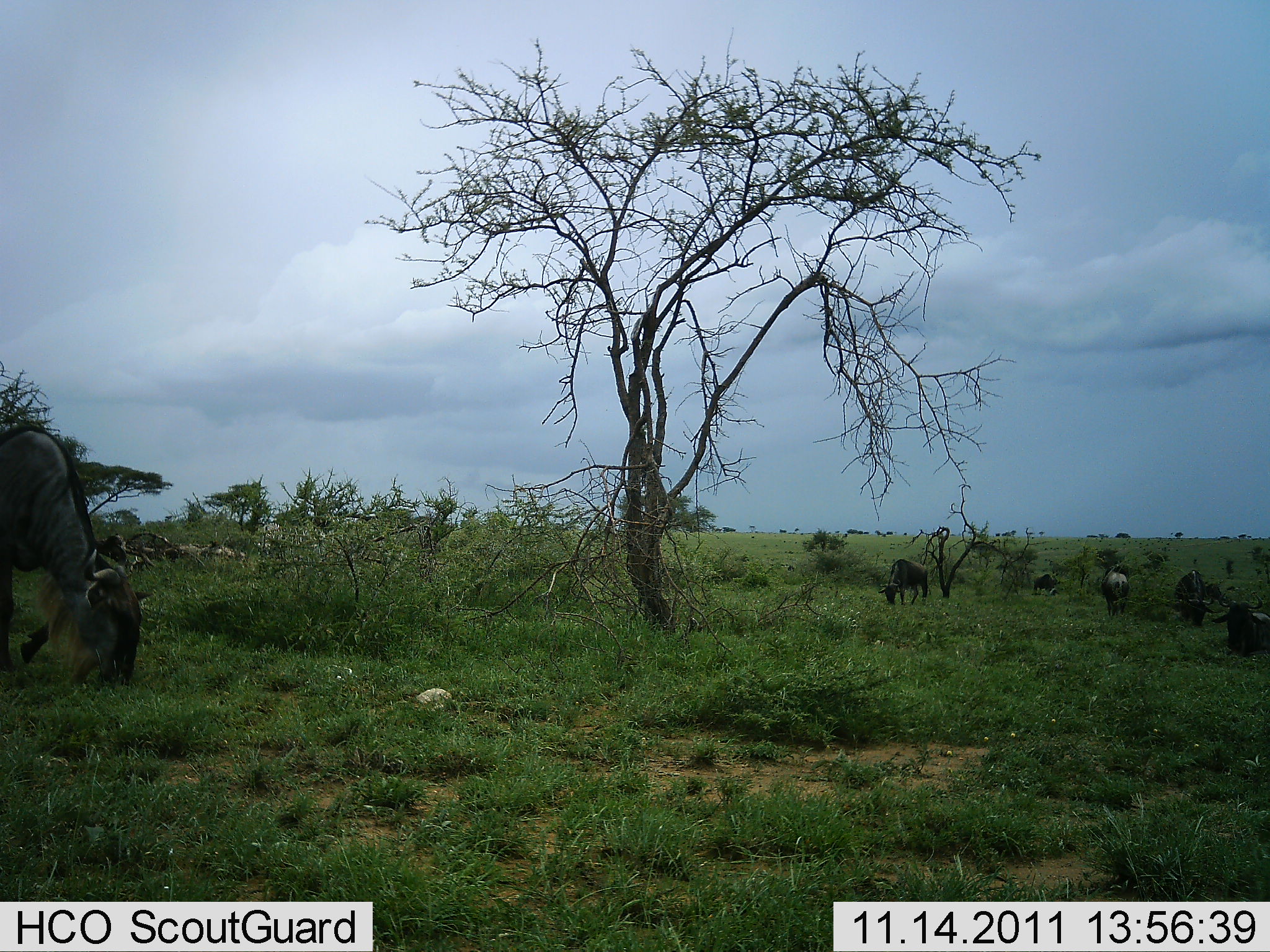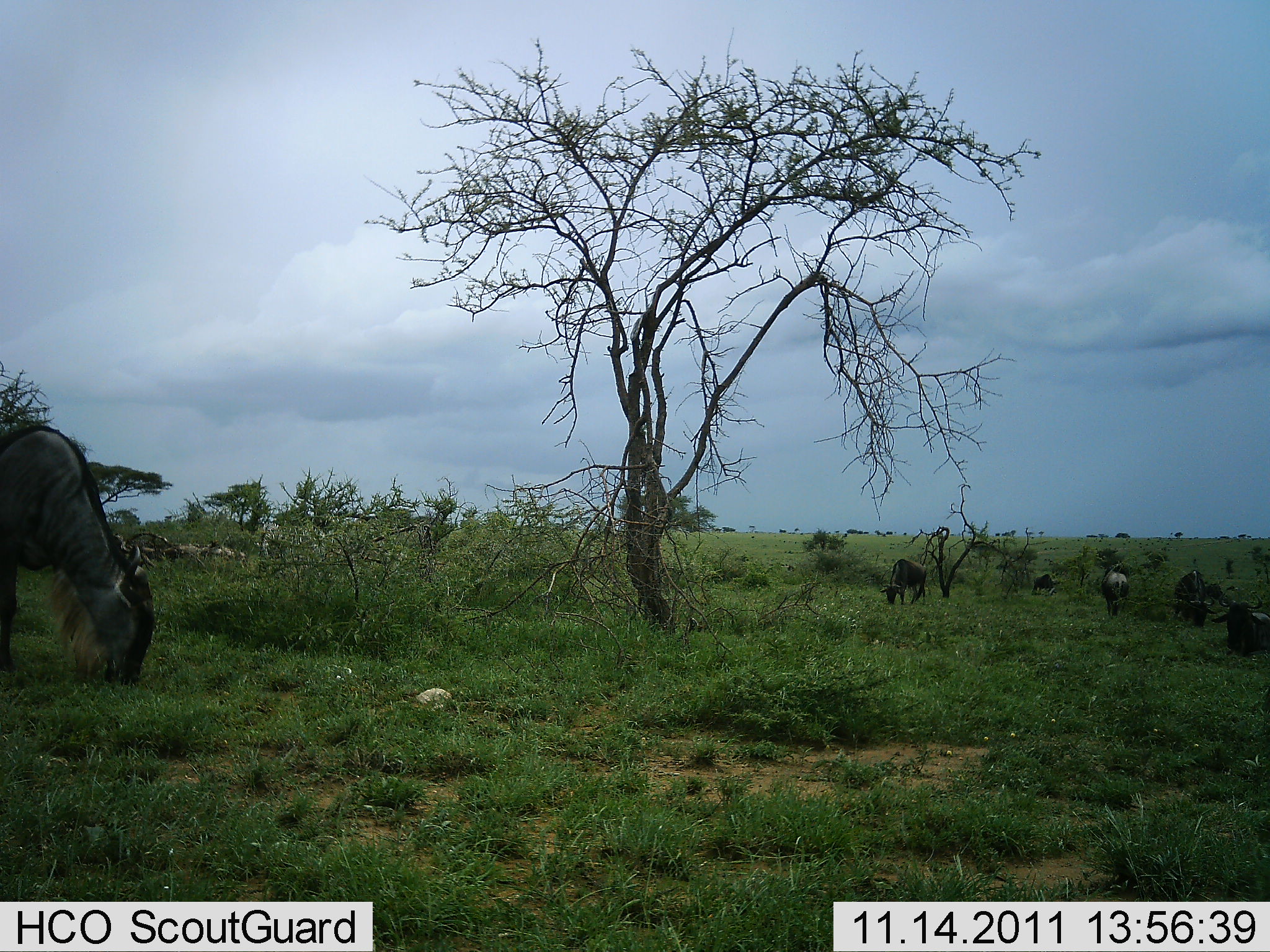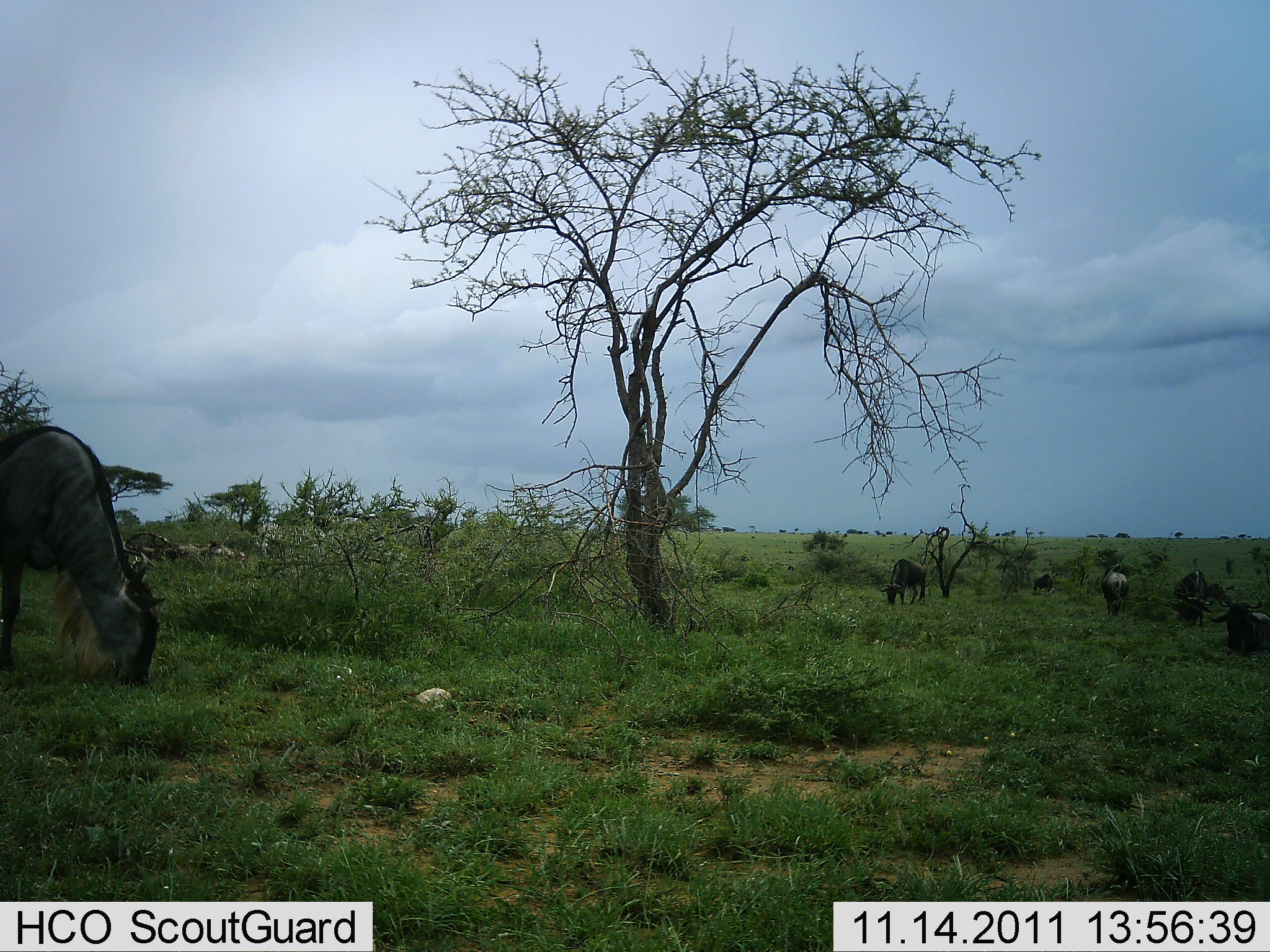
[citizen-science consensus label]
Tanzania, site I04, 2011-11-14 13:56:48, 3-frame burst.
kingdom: Animalia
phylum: Chordata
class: Mammalia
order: Artiodactyla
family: Bovidae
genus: Connochaetes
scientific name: Connochaetes taurinus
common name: blue wildebeest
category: wildebeest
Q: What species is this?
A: Wildebeest (blue wildebeest) (Connochaetes taurinus).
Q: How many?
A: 6.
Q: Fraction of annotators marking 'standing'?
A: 23%.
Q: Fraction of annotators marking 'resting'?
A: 38%.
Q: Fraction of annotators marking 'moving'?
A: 8%.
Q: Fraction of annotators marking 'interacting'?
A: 0%.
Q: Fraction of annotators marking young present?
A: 8%.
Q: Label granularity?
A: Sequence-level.